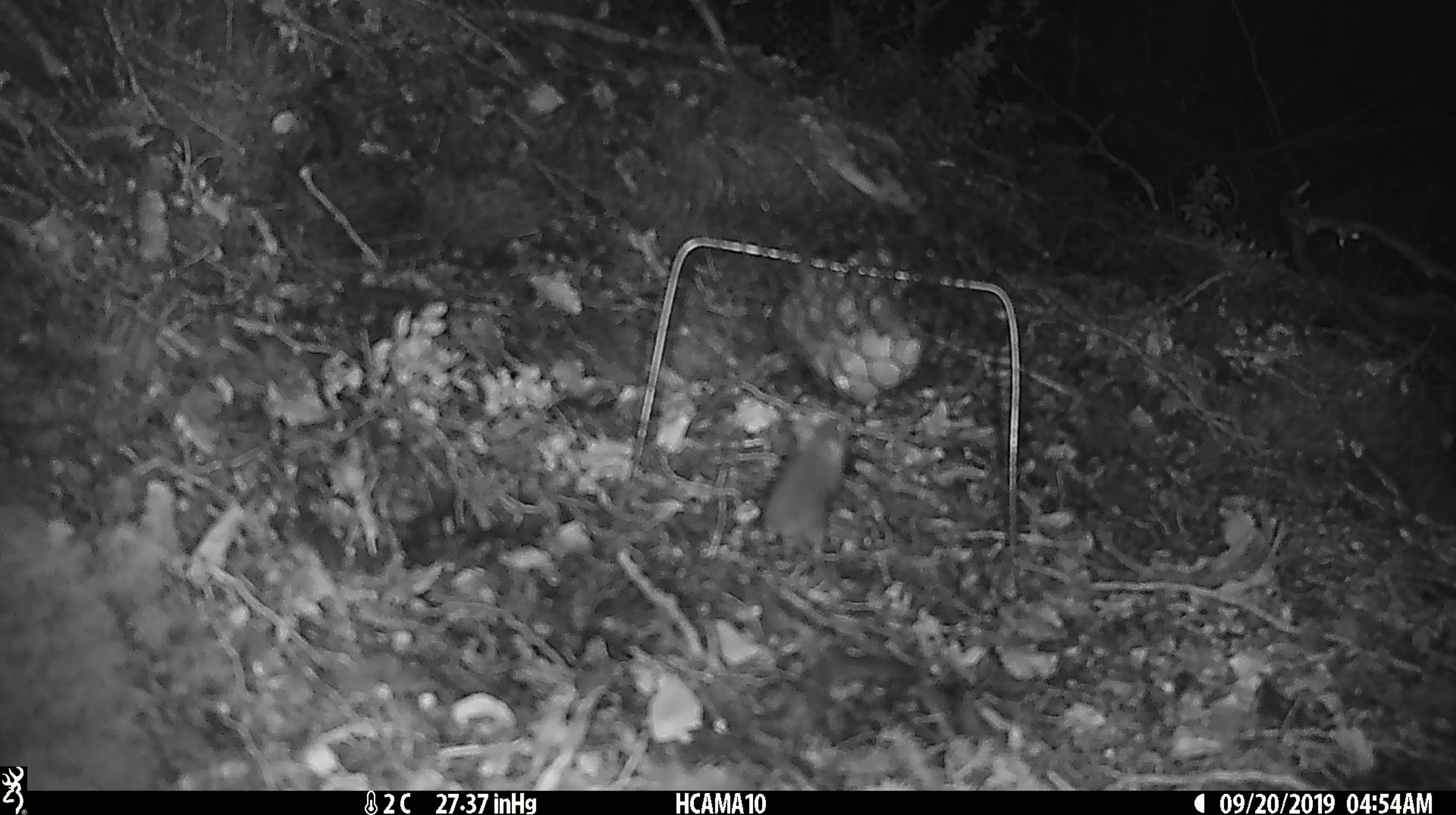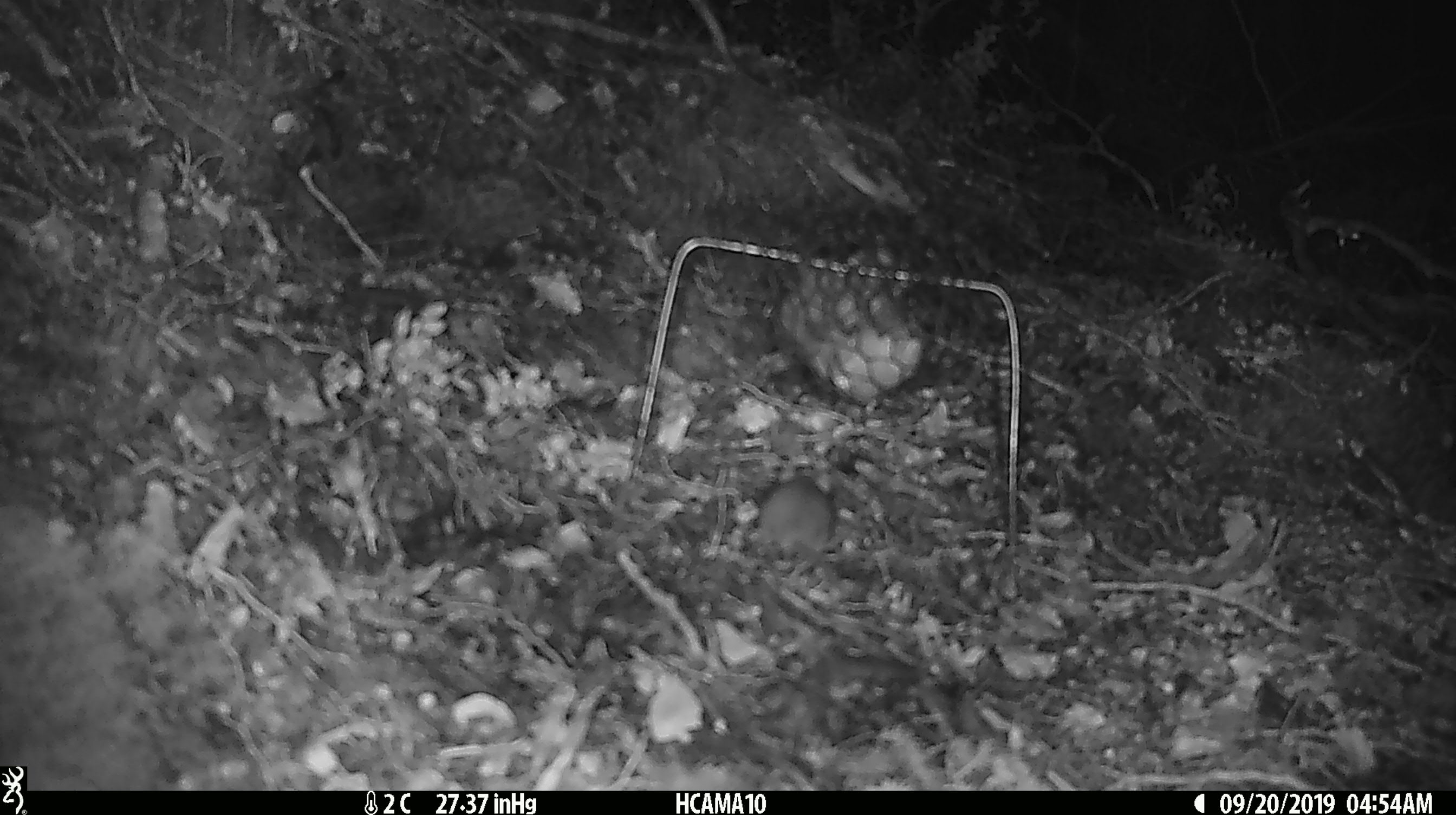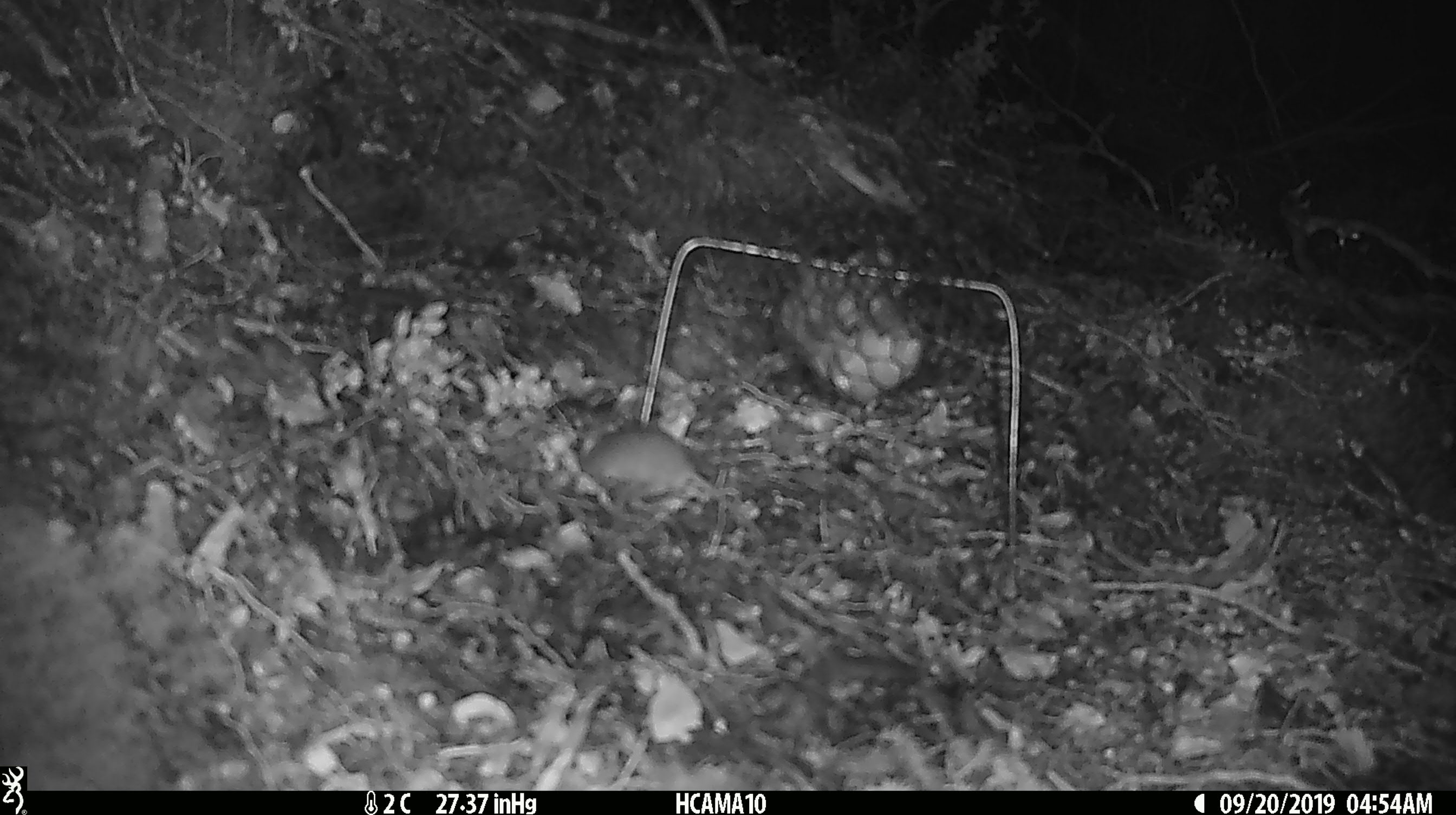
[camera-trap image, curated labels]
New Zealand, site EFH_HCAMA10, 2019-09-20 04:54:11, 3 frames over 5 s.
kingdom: Animalia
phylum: Chordata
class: Mammalia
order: Rodentia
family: Muridae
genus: Mus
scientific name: Mus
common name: mouse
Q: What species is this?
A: Mouse (Mus).